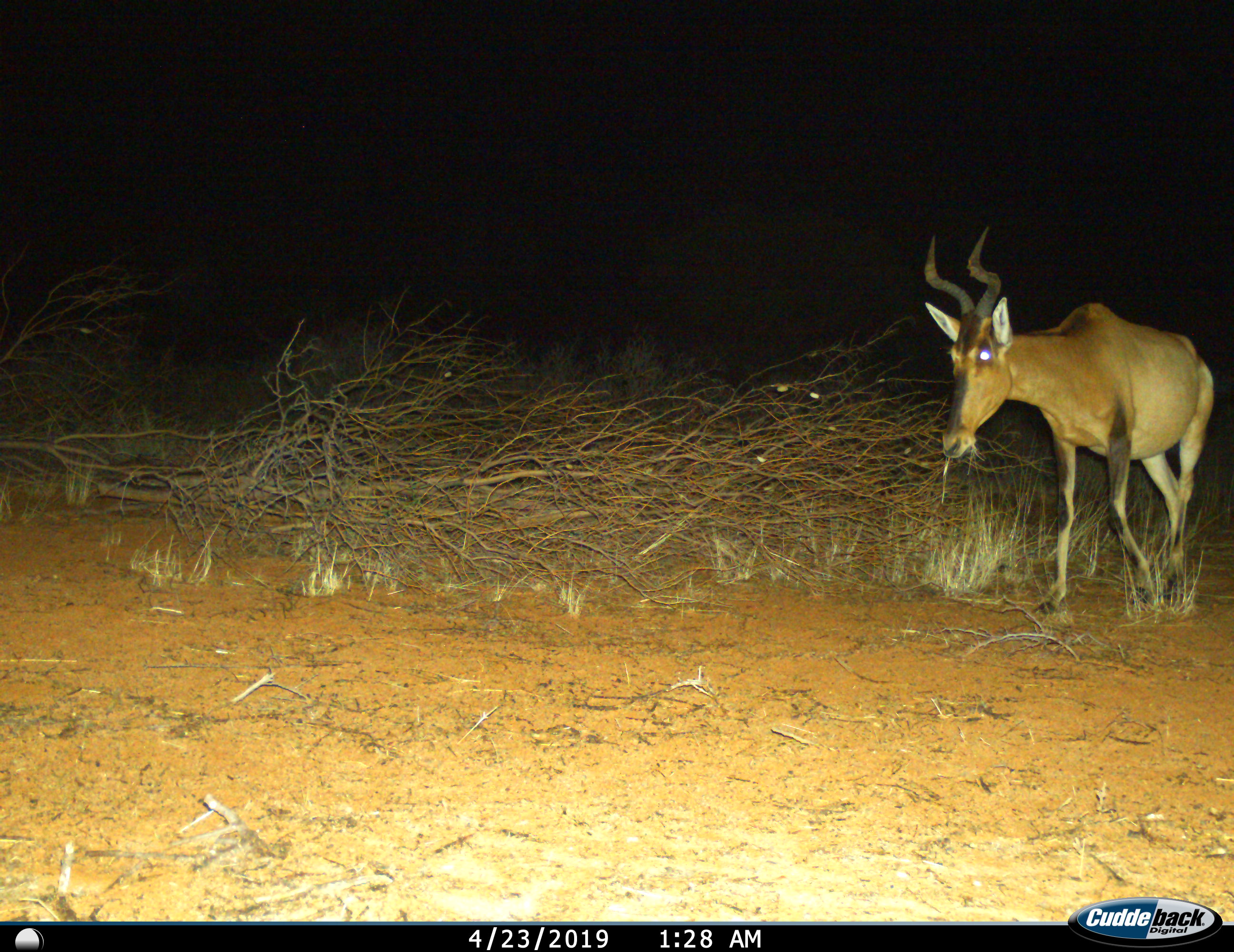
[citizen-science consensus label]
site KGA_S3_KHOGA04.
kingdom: Animalia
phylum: Chordata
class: Mammalia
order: Artiodactyla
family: Bovidae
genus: Alcelaphus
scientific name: Alcelaphus buselaphus caama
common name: red hartebeest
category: hartebeestred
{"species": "hartebeestred (red hartebeest) (Alcelaphus buselaphus caama)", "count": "1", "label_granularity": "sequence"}